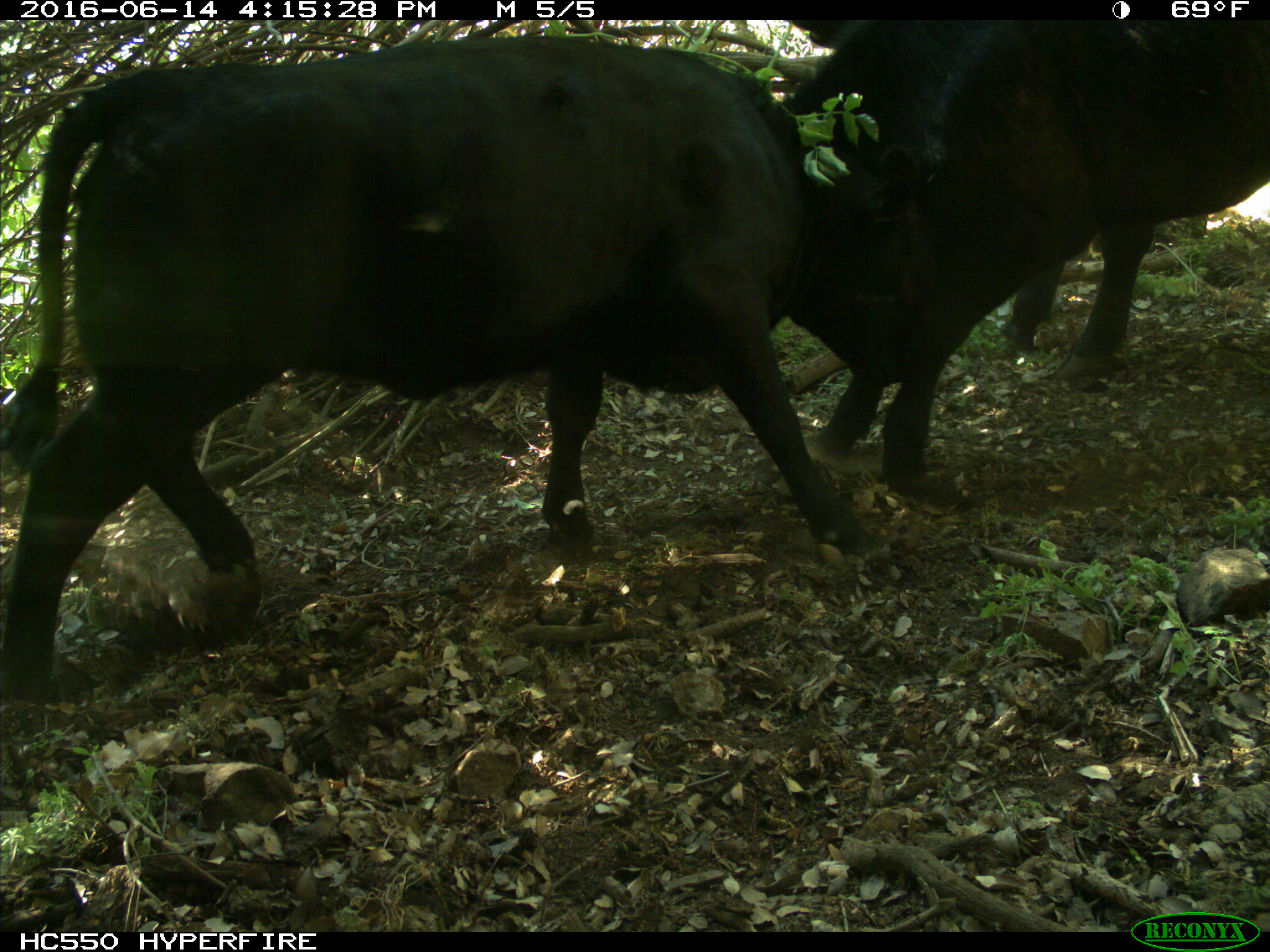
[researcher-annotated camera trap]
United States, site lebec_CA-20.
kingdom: Animalia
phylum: Chordata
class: Mammalia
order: Artiodactyla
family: Bovidae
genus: Bos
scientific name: Bos taurus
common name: domestic cow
Bos taurus (domestic cow).